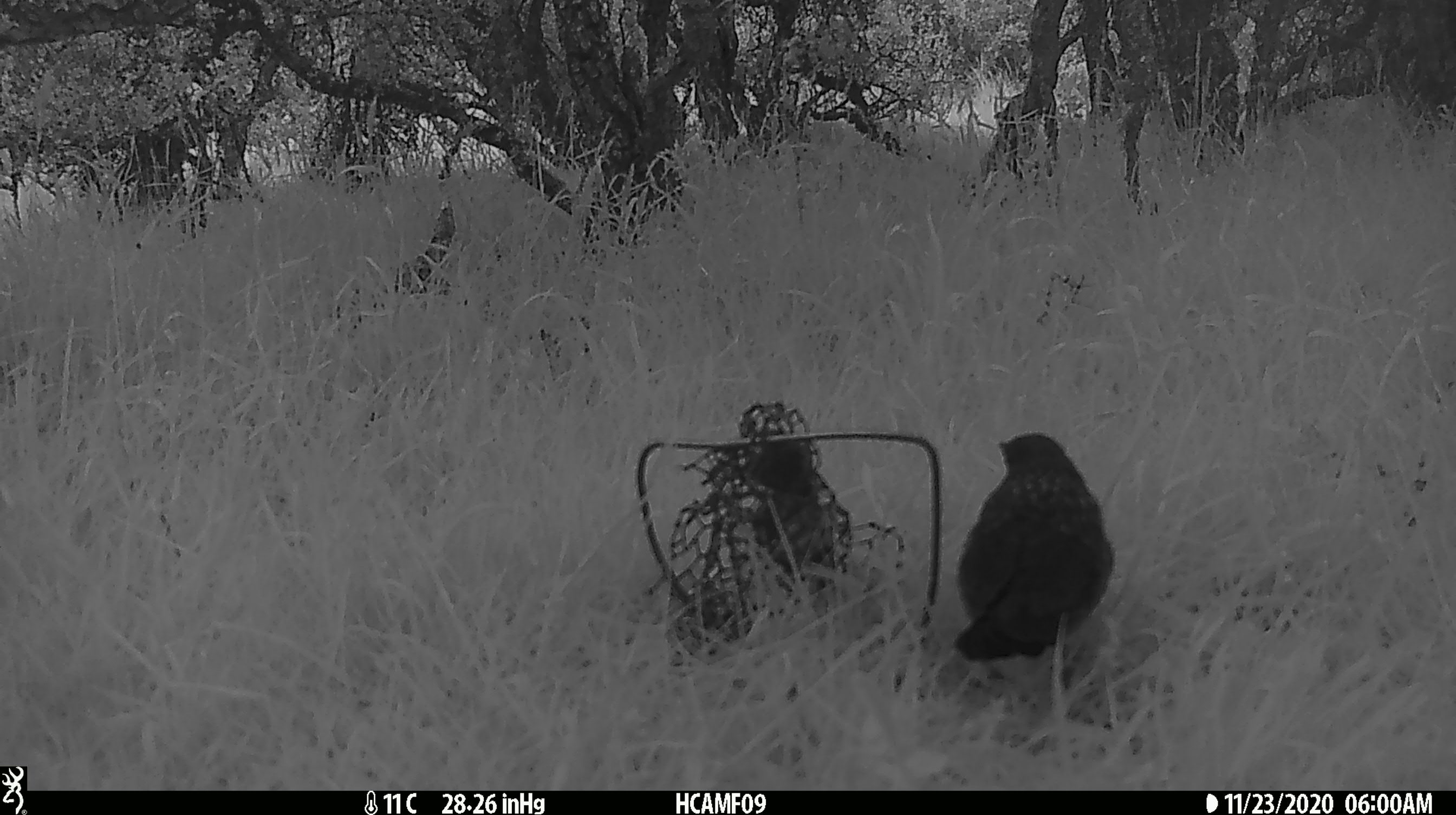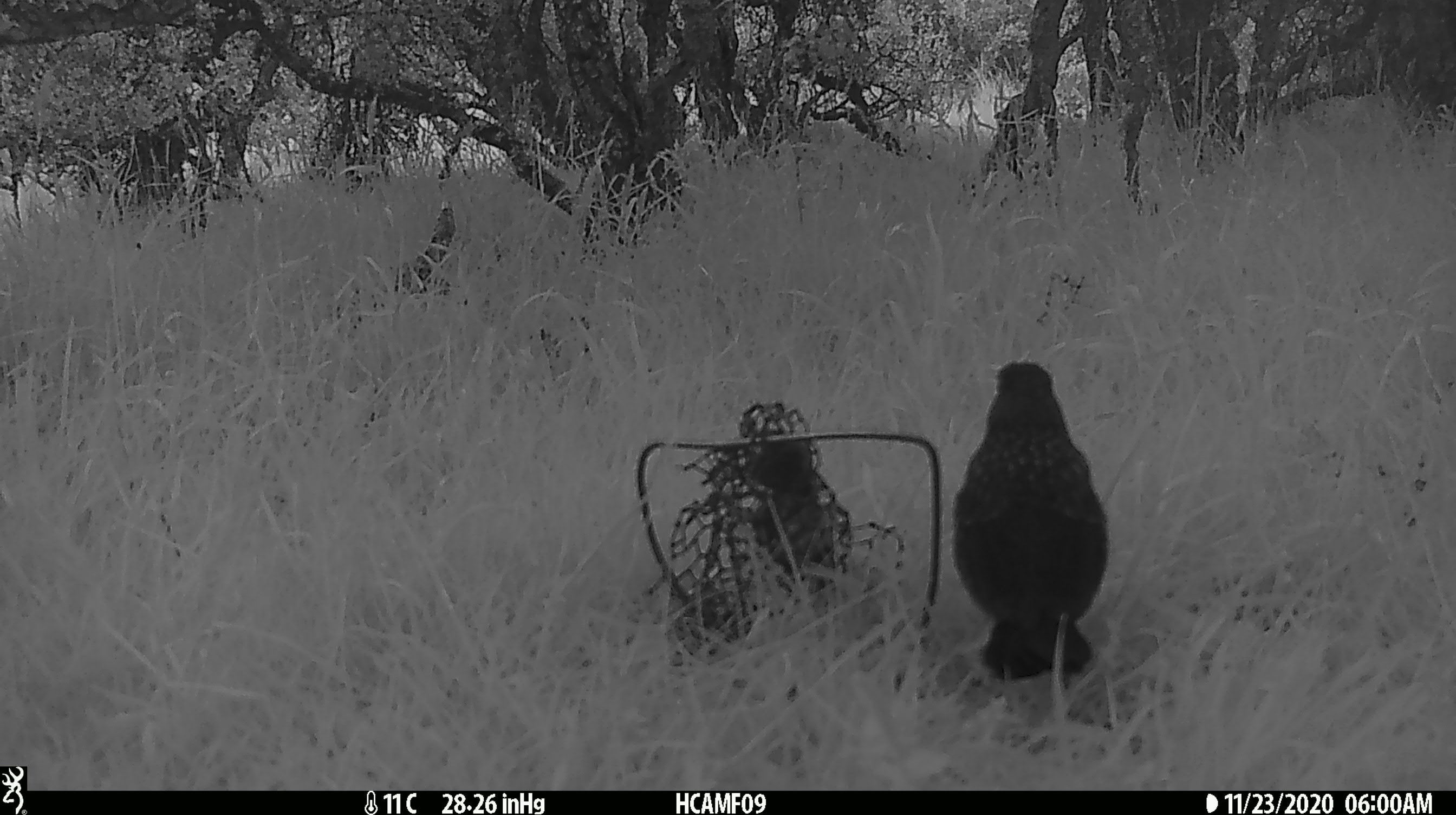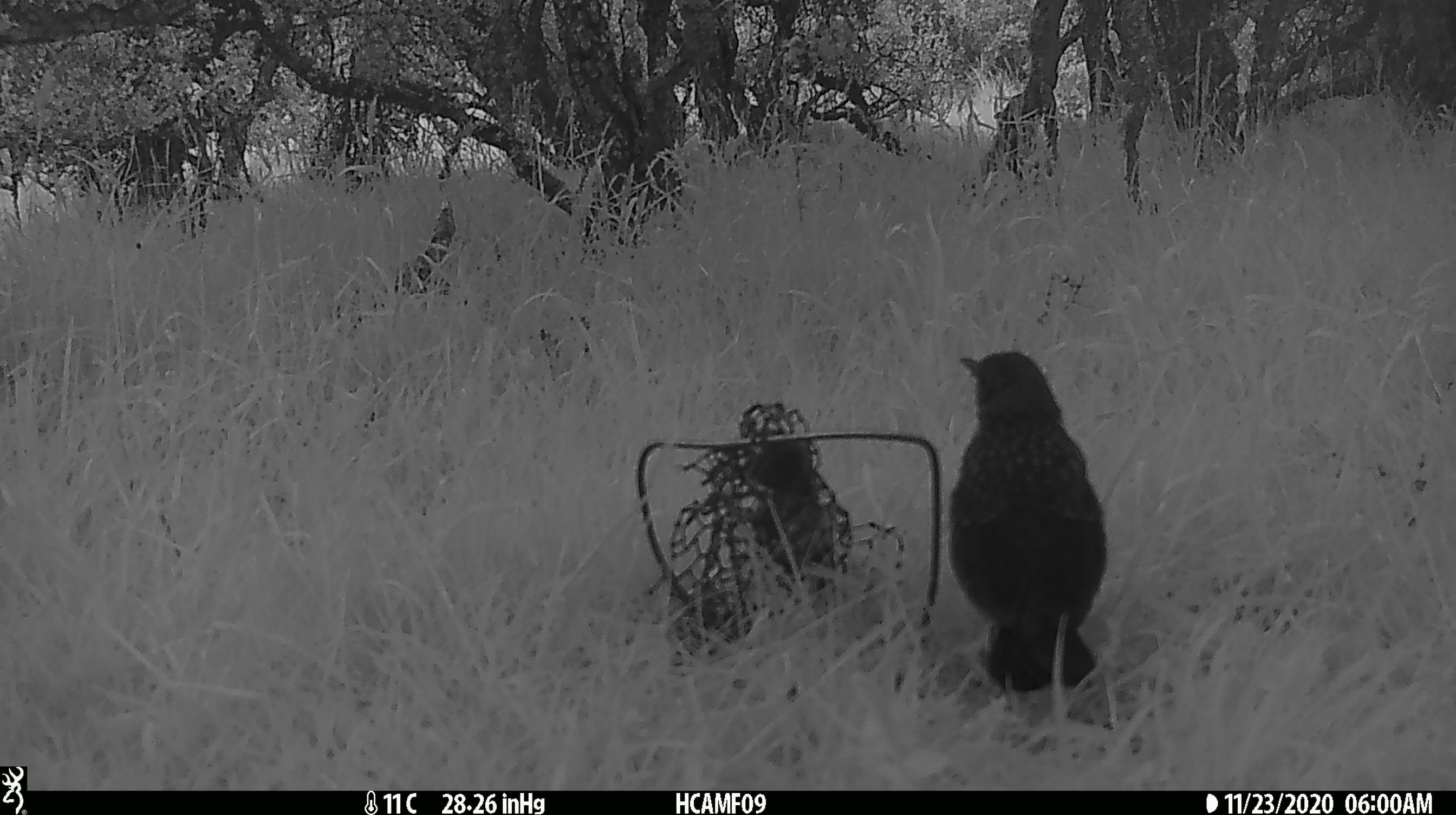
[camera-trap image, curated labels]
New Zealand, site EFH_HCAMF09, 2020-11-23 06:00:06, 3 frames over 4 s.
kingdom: Animalia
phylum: Chordata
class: Aves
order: Passeriformes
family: Turdidae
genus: Turdus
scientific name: Turdus philomelos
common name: song thrush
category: thrush